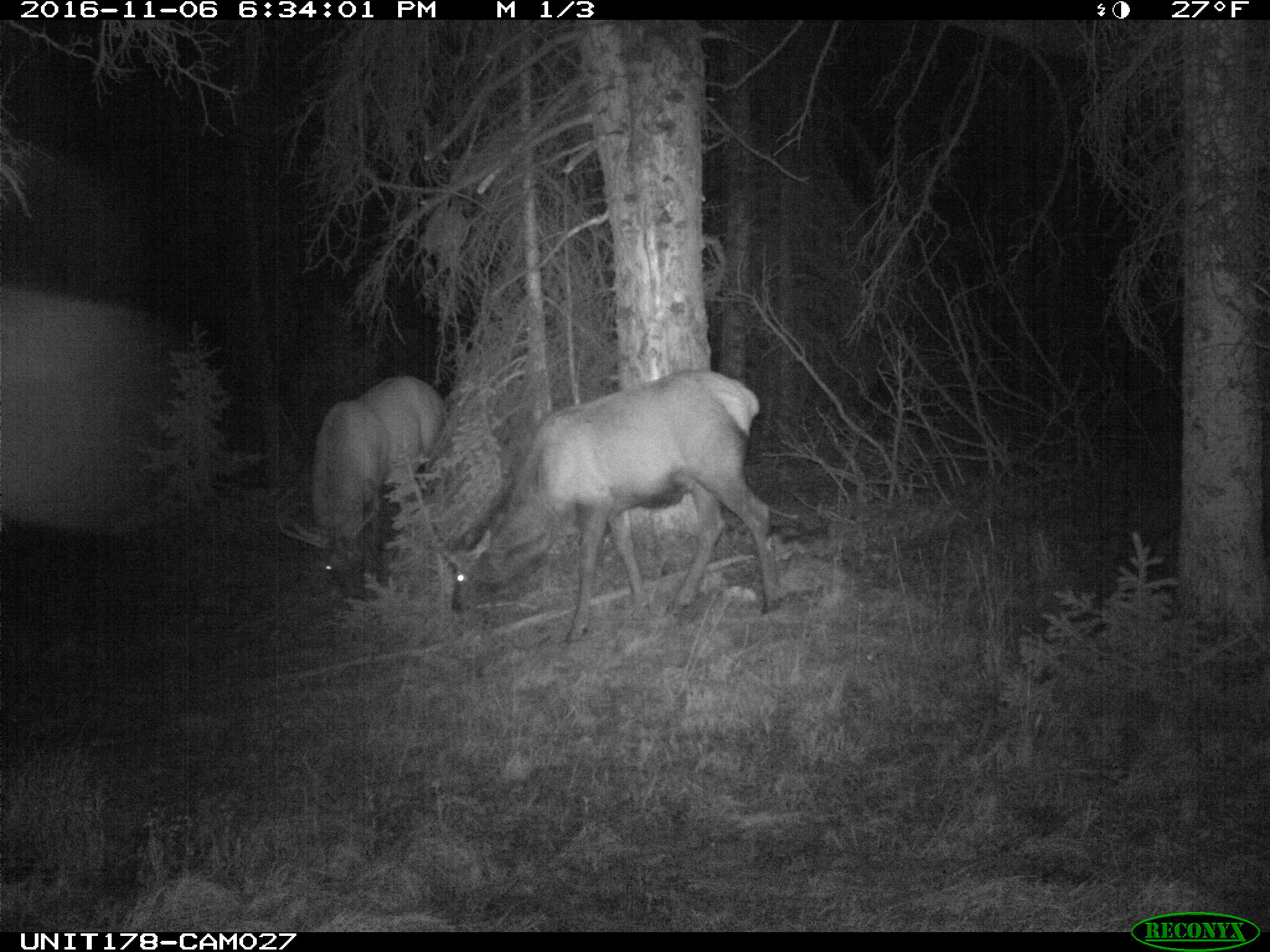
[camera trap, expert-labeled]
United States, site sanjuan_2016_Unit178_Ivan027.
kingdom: Animalia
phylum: Chordata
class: Mammalia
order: Artiodactyla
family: Cervidae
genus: Cervus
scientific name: Cervus elaphus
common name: red deer